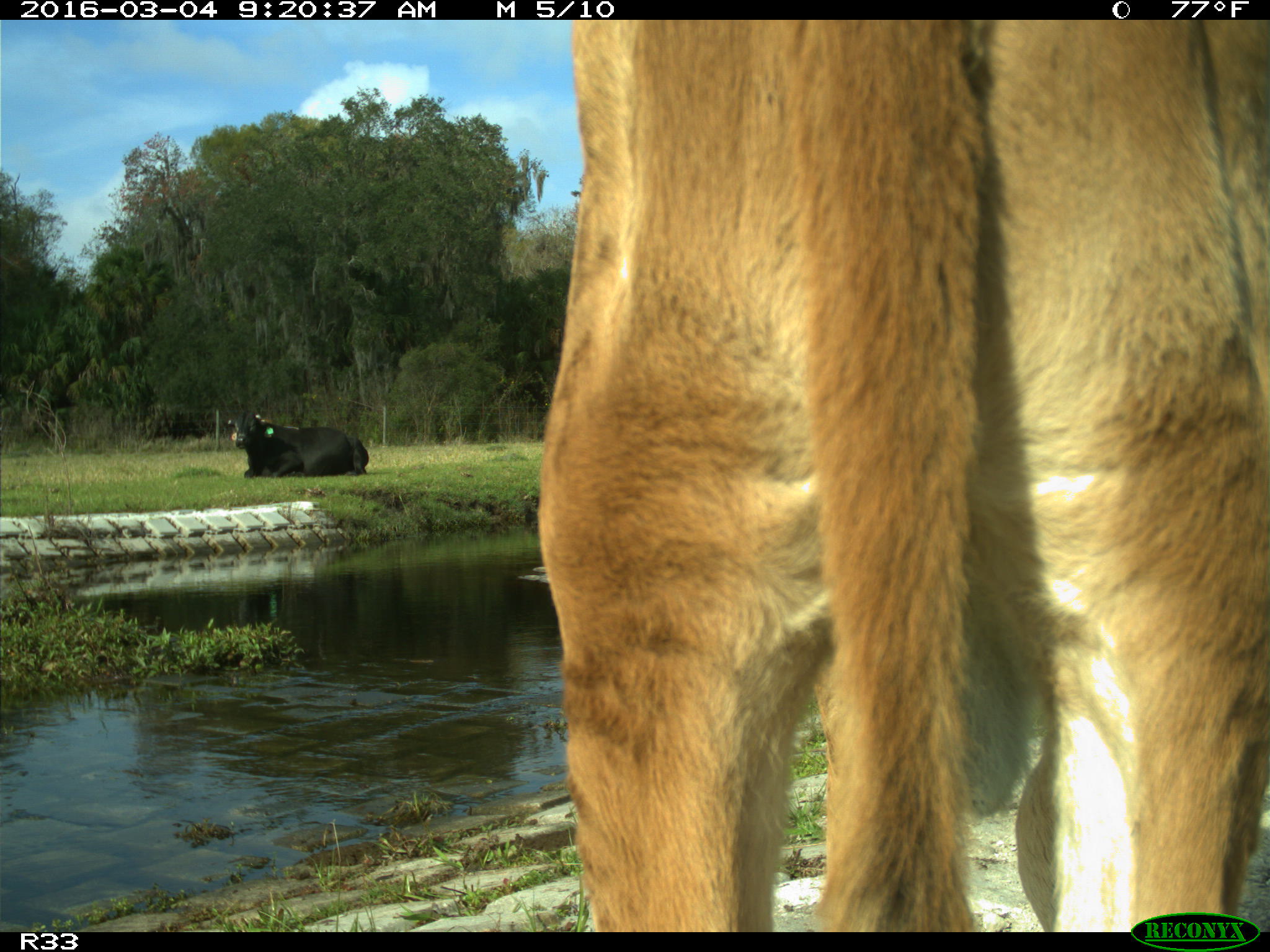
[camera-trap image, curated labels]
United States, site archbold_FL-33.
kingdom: Animalia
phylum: Chordata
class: Mammalia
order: Artiodactyla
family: Bovidae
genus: Bos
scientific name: Bos taurus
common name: domestic cow